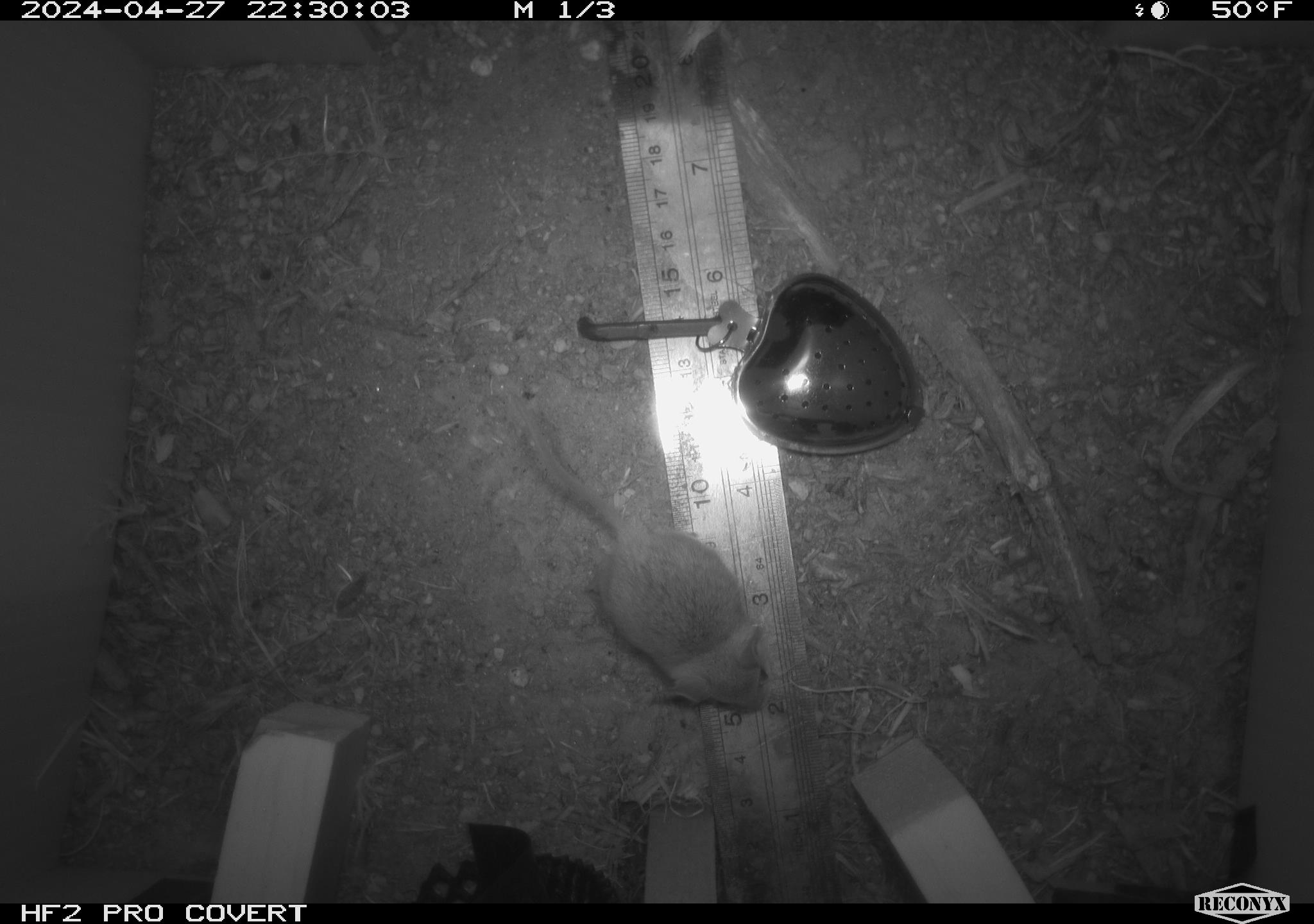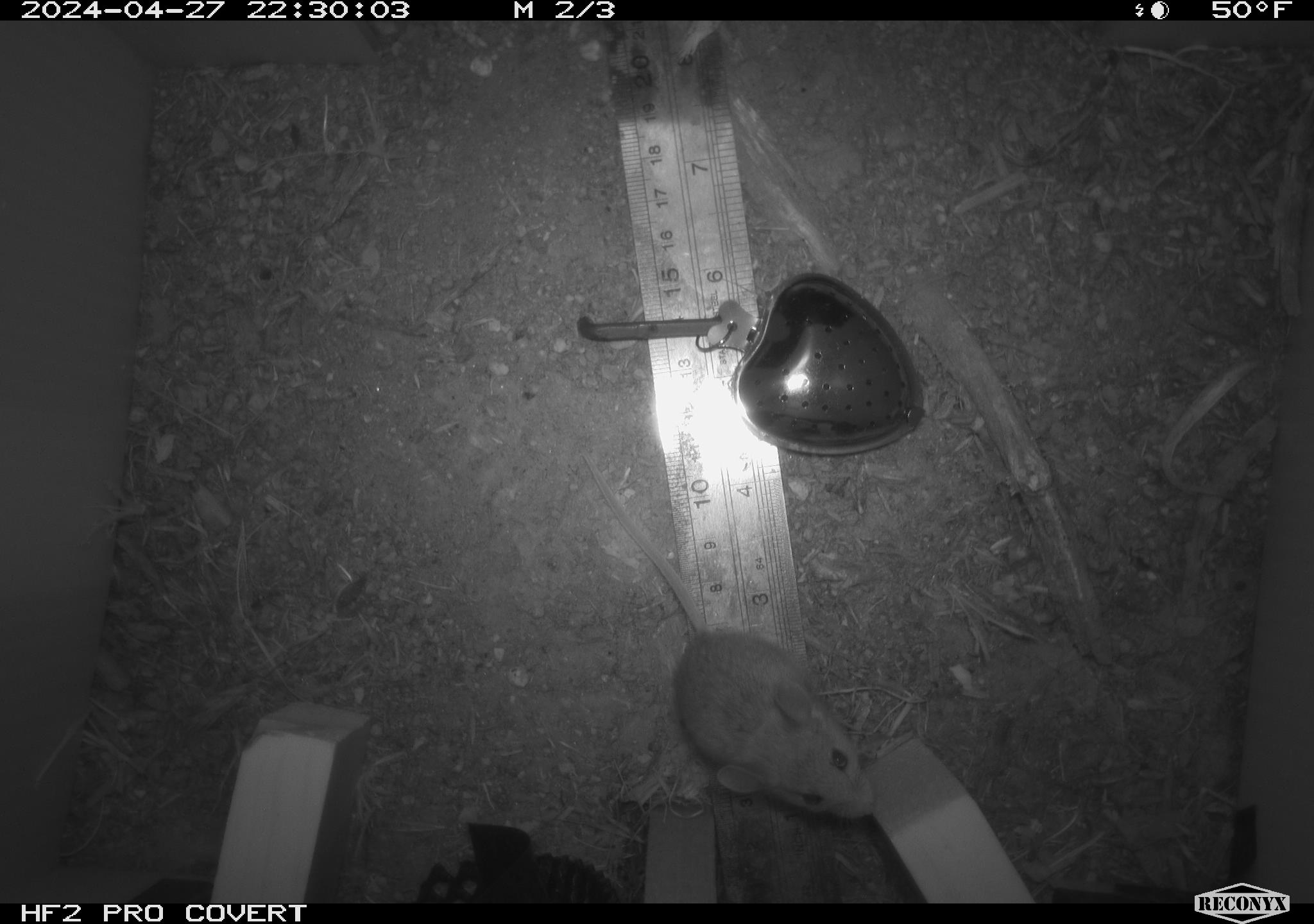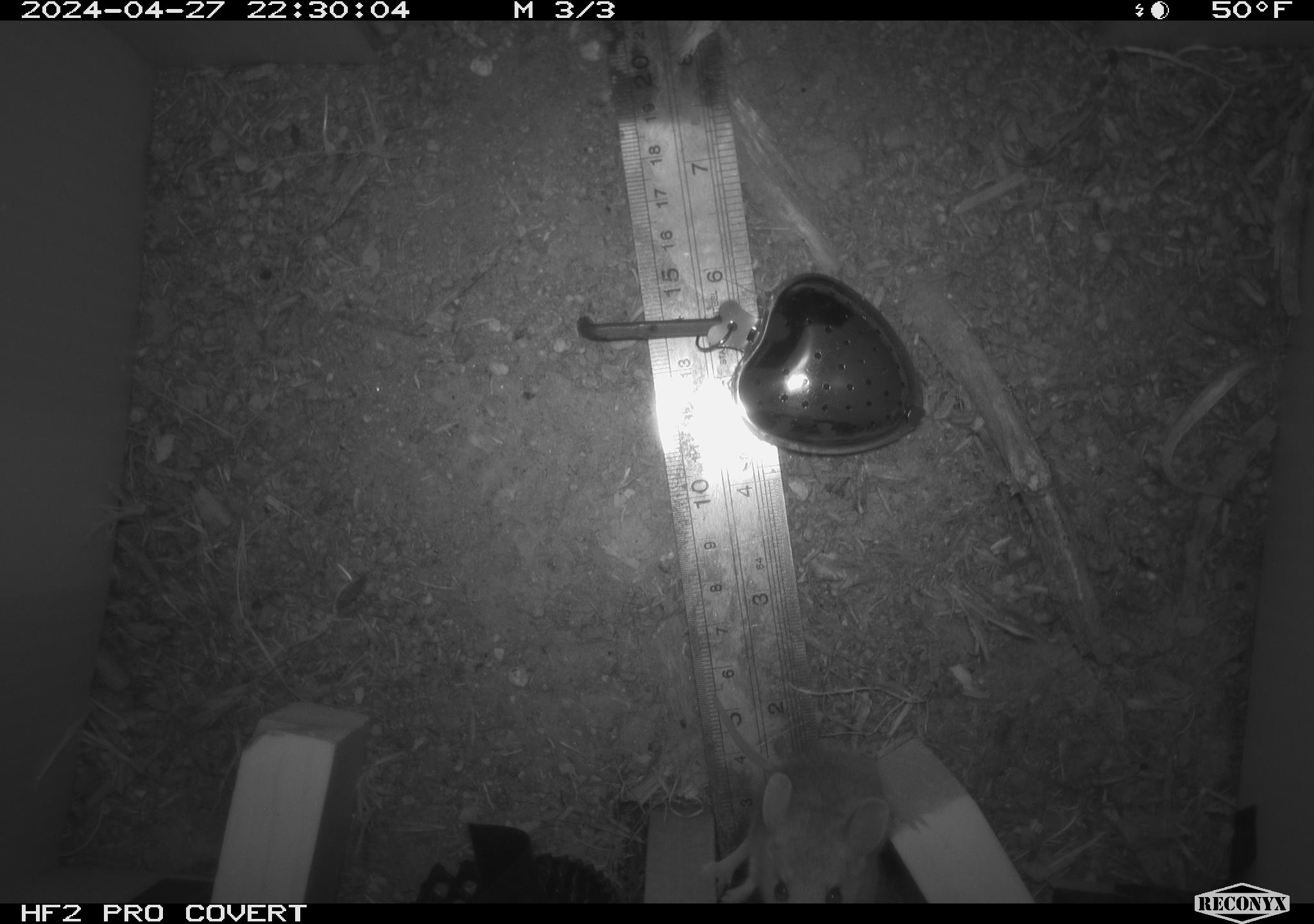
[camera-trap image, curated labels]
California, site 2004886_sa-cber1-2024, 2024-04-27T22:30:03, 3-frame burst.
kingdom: Animalia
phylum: Chordata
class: Mammalia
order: Rodentia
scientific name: Rodentia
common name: mouse species